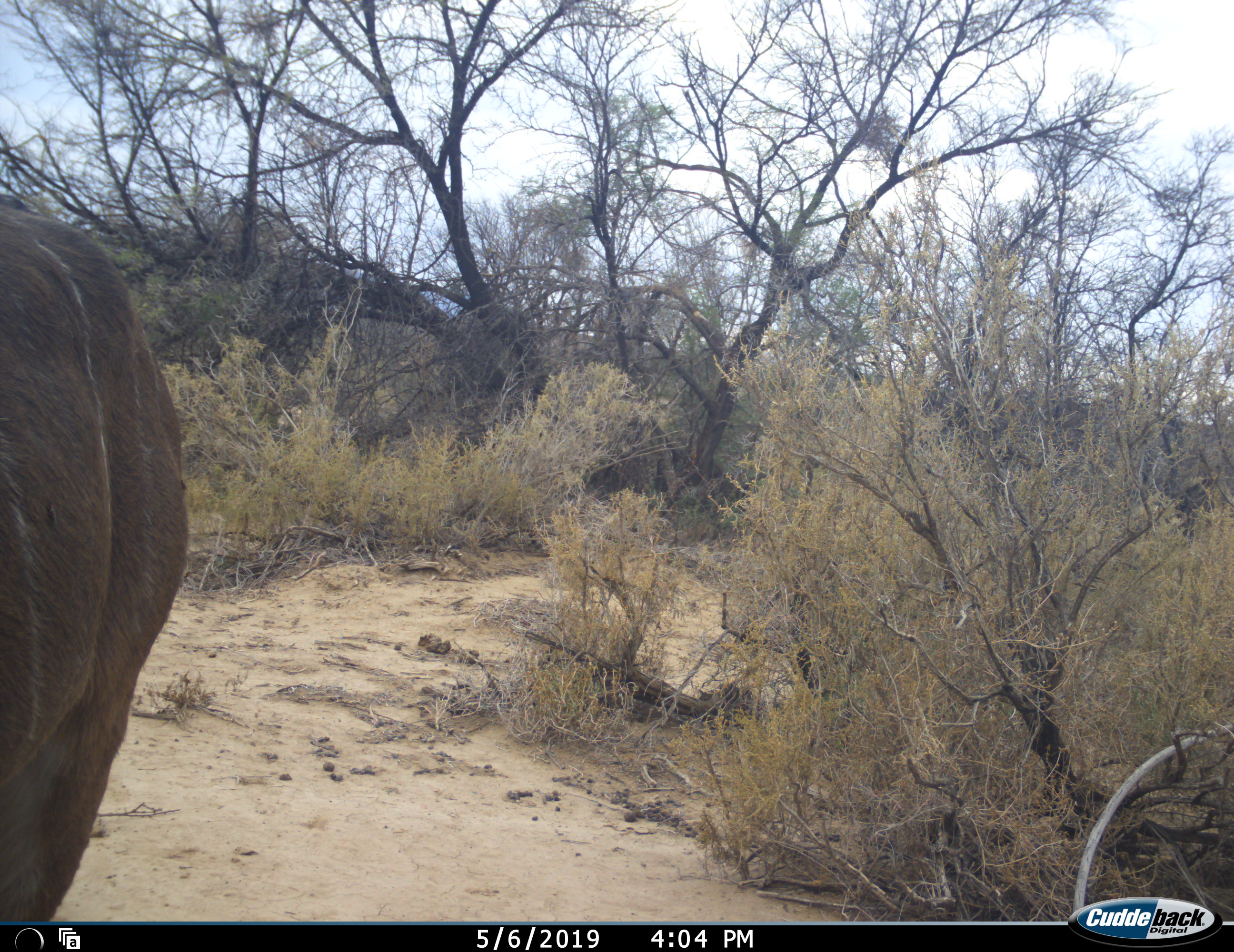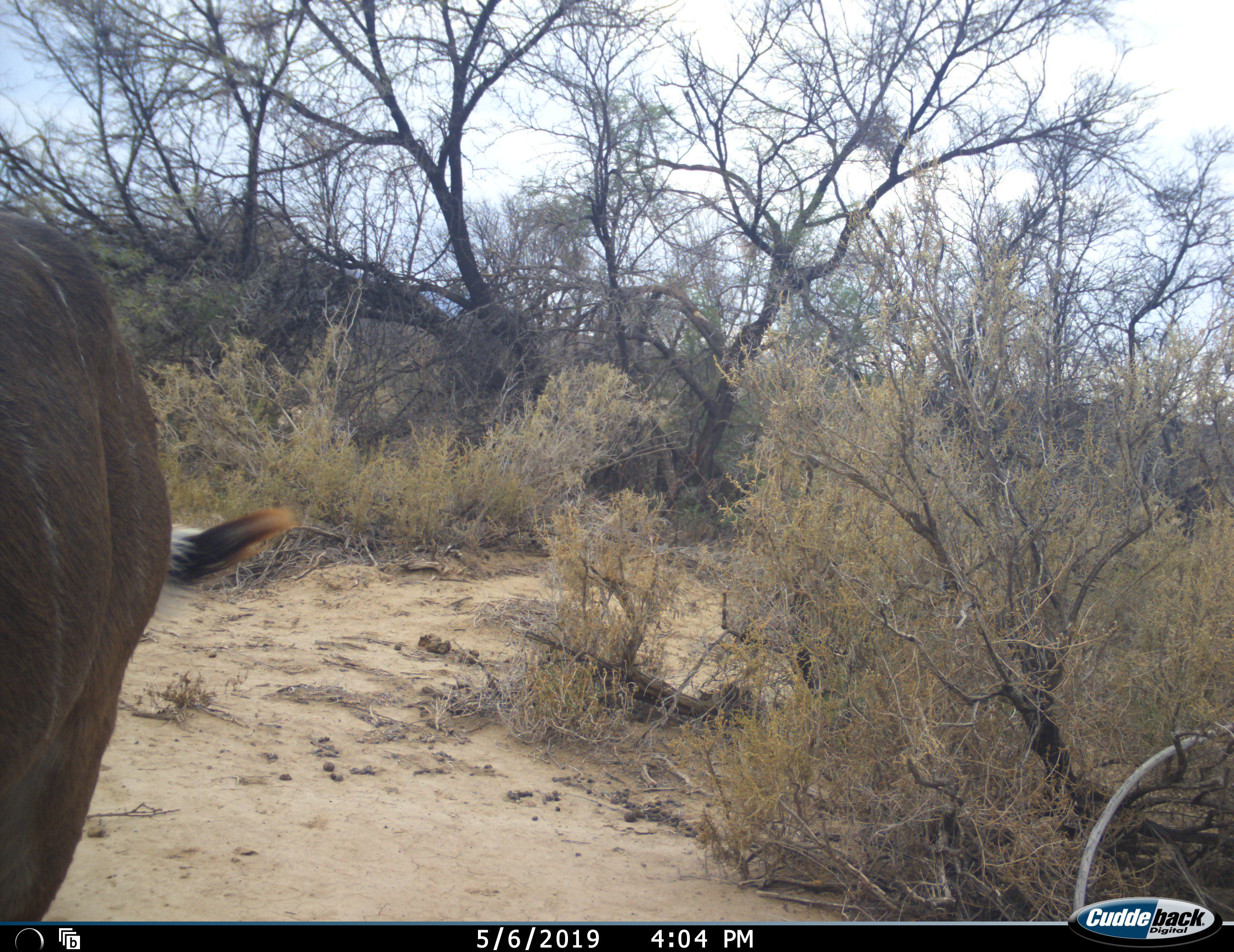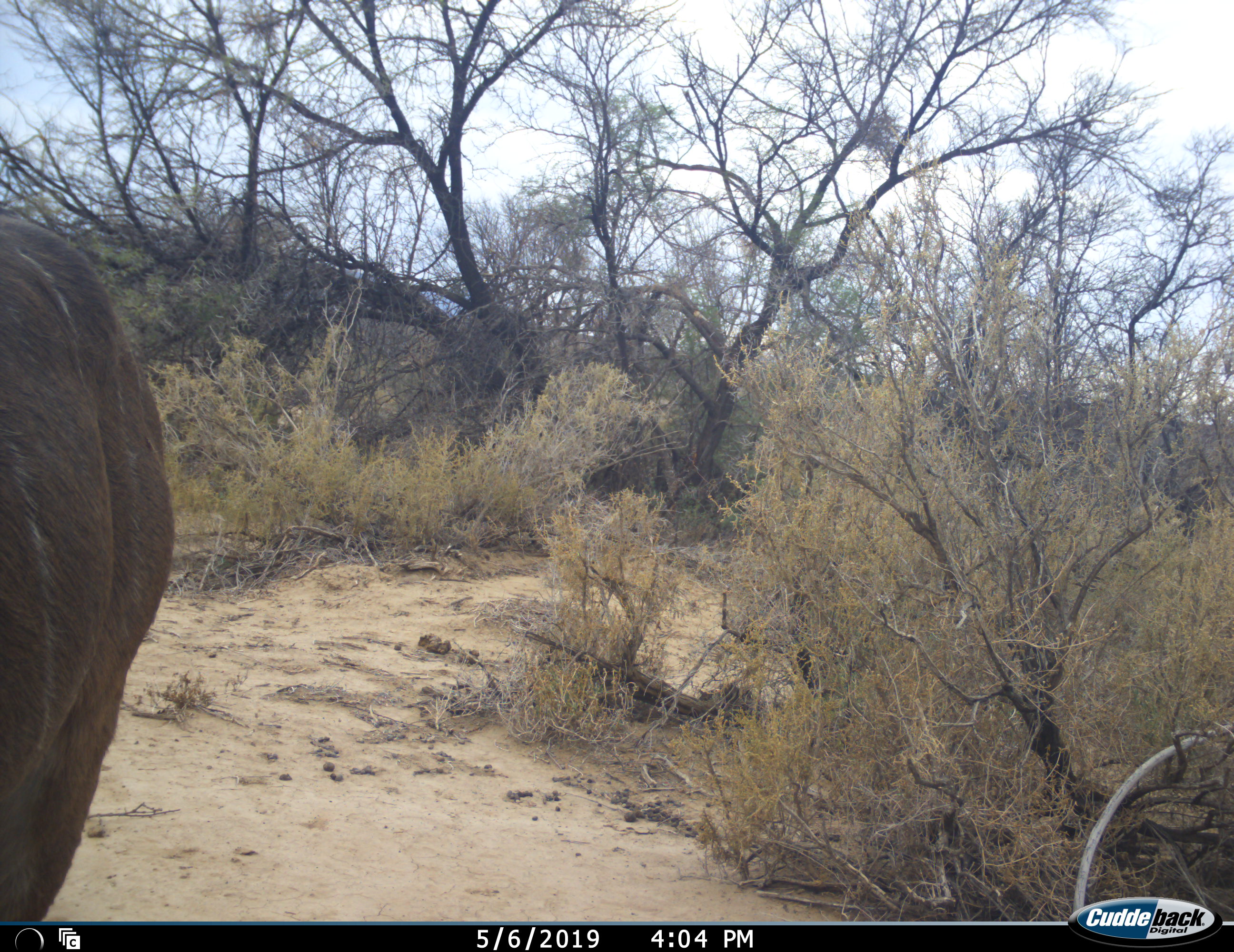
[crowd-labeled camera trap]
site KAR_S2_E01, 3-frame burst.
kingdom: Animalia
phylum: Chordata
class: Mammalia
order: Artiodactyla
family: Bovidae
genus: Tragelaphus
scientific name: Tragelaphus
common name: kudu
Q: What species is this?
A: Kudu (Tragelaphus).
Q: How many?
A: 1.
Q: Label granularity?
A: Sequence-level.